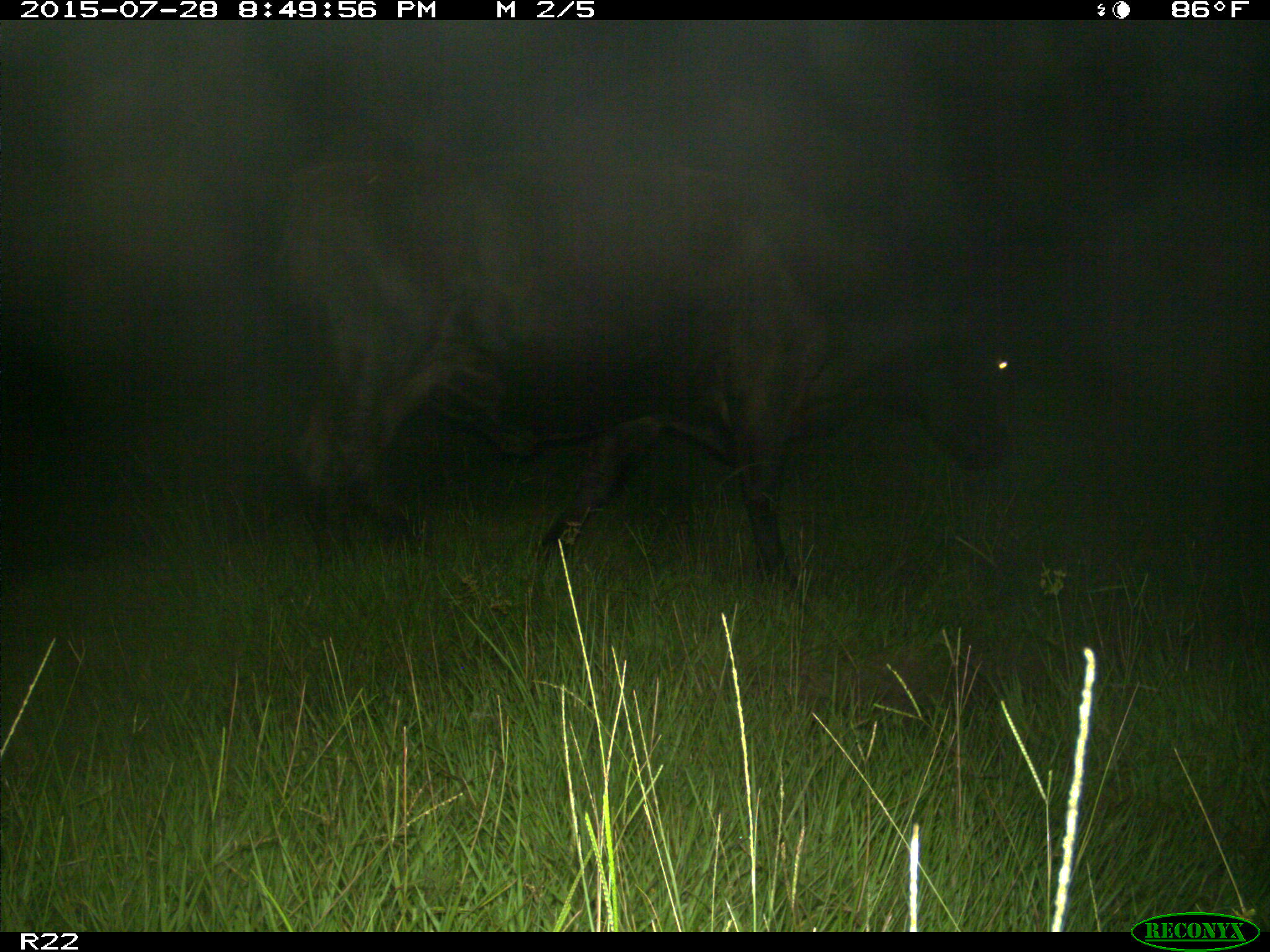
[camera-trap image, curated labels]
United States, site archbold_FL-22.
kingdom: Animalia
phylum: Chordata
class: Mammalia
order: Artiodactyla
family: Bovidae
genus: Bos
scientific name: Bos taurus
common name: domestic cow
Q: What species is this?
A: Bos taurus (domestic cow).